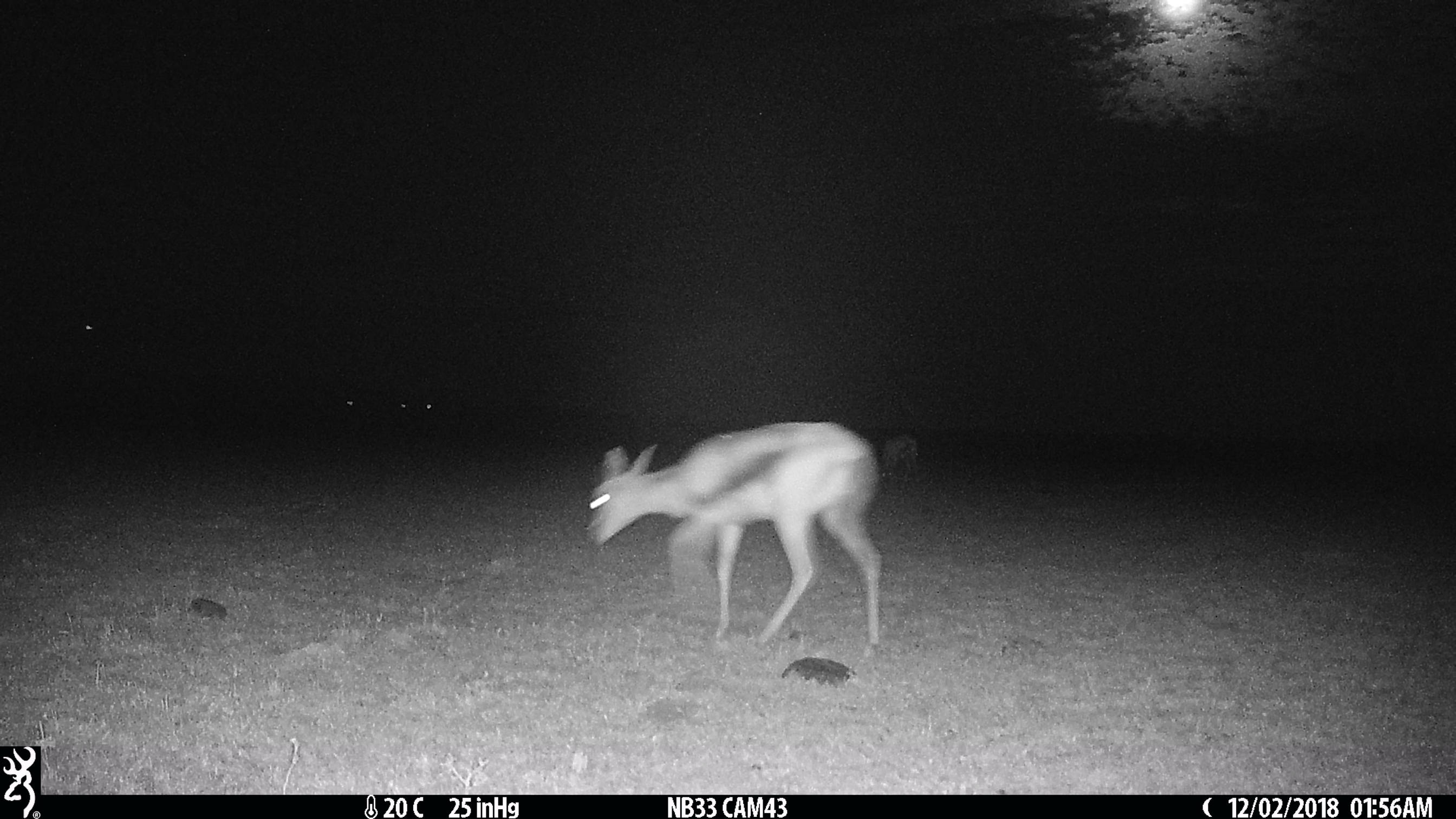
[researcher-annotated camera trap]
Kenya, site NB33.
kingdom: Animalia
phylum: Chordata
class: Mammalia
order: Artiodactyla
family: Bovidae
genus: Eudorcas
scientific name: Eudorcas thomsonii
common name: thomon's gazelle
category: gazelle thomsons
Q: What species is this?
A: Gazelle thomsons (thomon's gazelle) (Eudorcas thomsonii).